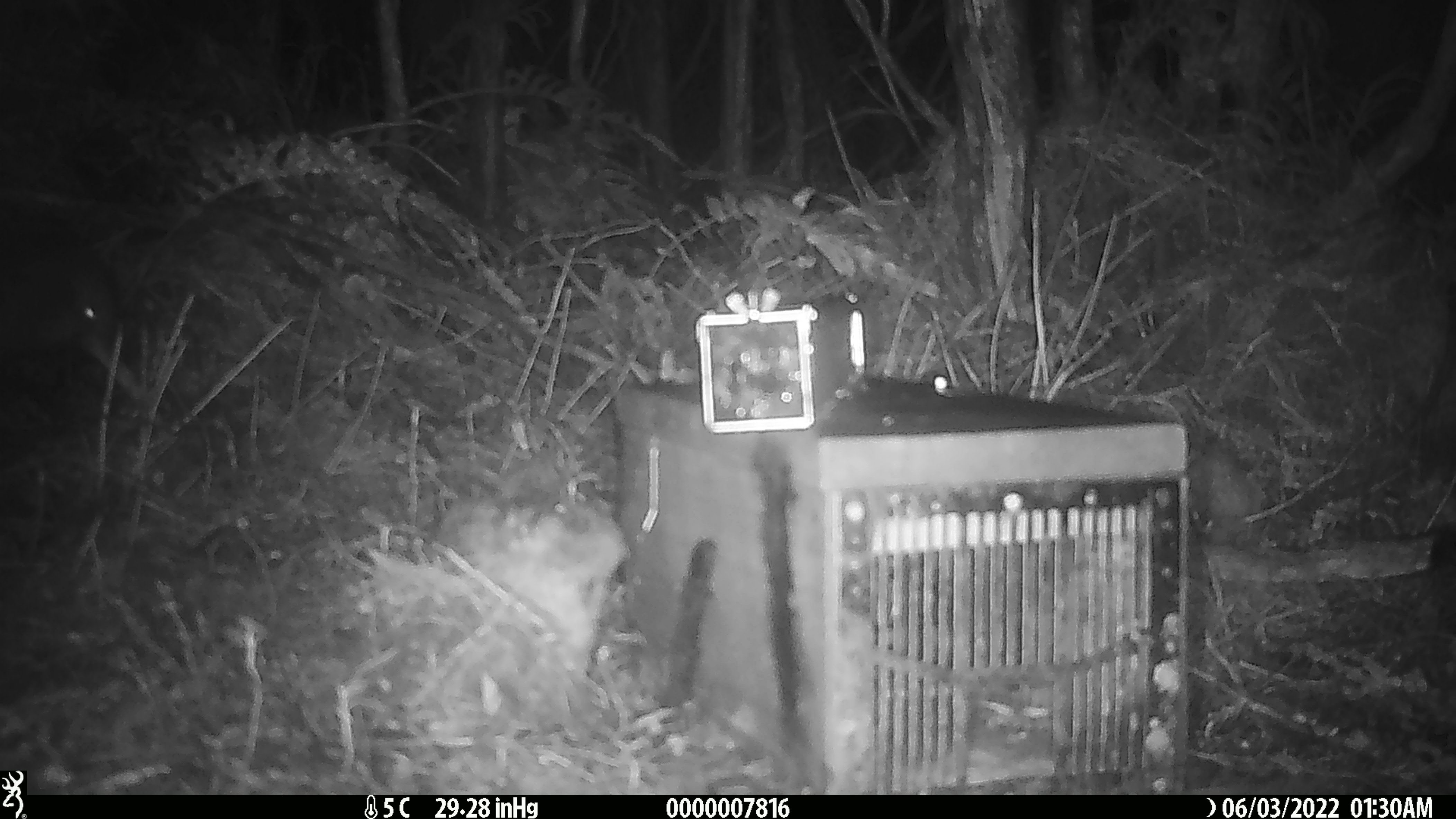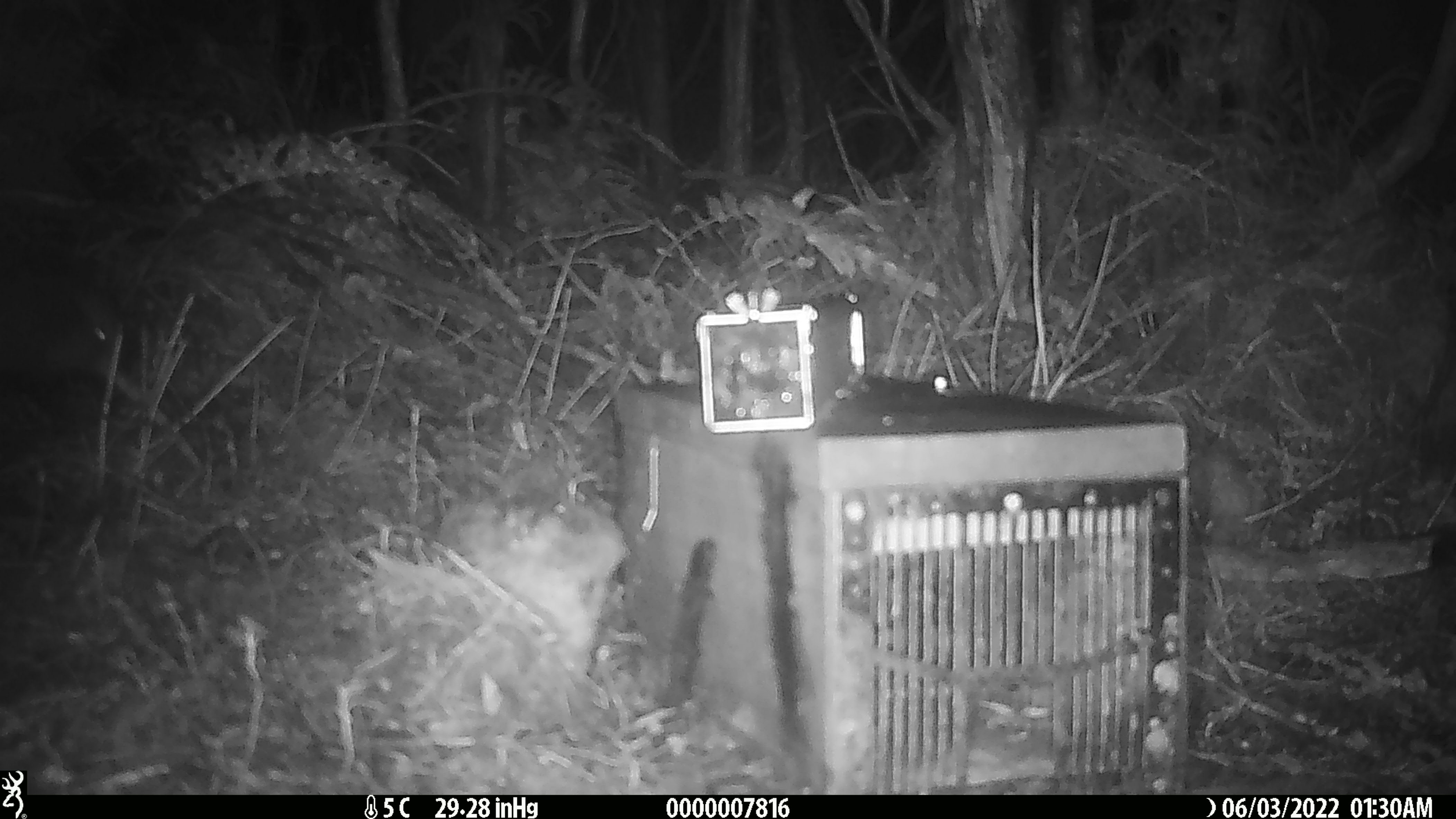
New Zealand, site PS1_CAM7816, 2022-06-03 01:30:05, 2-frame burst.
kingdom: Animalia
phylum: Chordata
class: Aves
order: Apterygiformes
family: Apterygidae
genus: Apteryx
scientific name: Apteryx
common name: kiwi